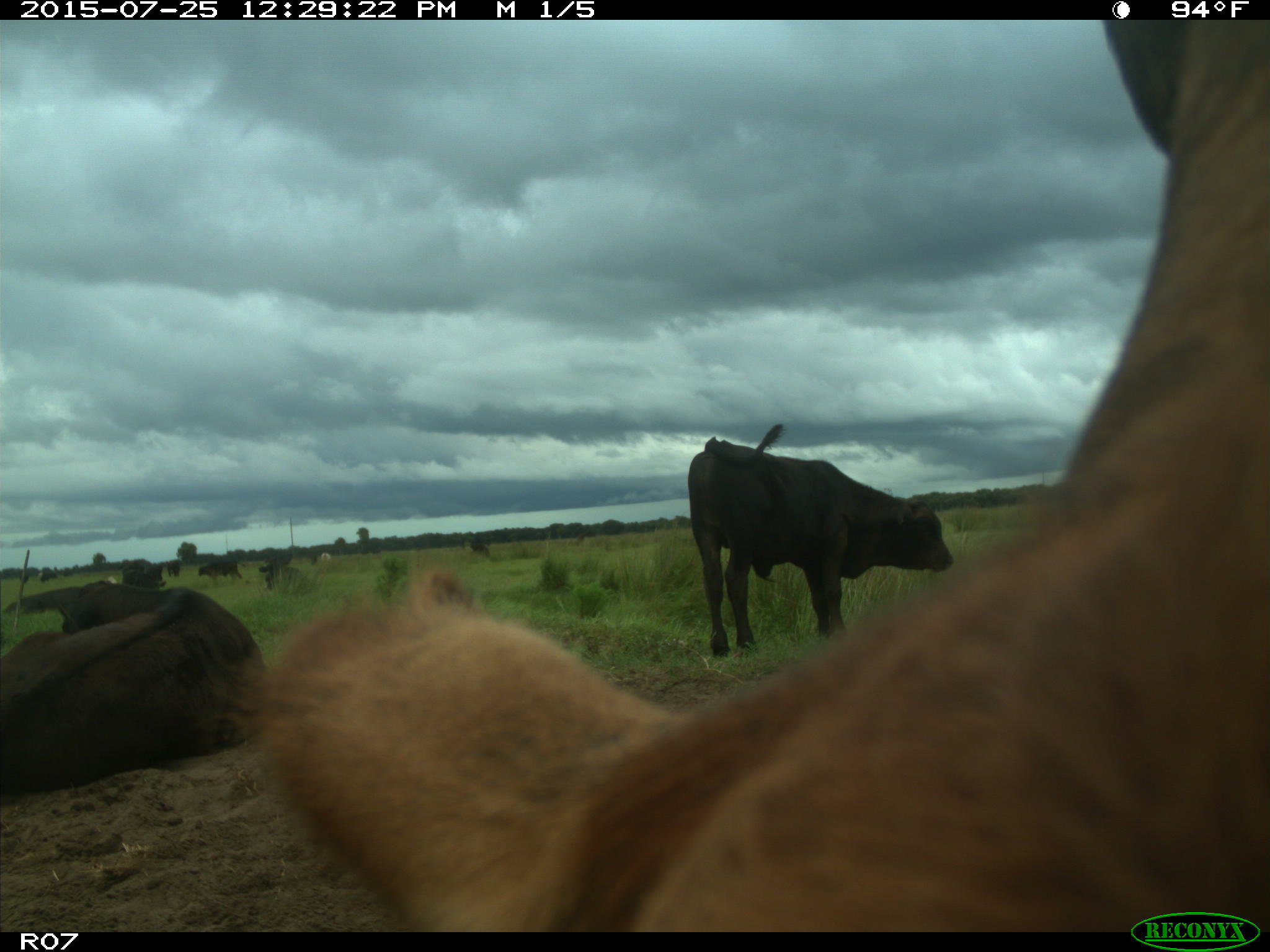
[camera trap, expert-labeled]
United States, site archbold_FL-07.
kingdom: Animalia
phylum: Chordata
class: Mammalia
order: Artiodactyla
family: Bovidae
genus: Bos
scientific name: Bos taurus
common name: domestic cow